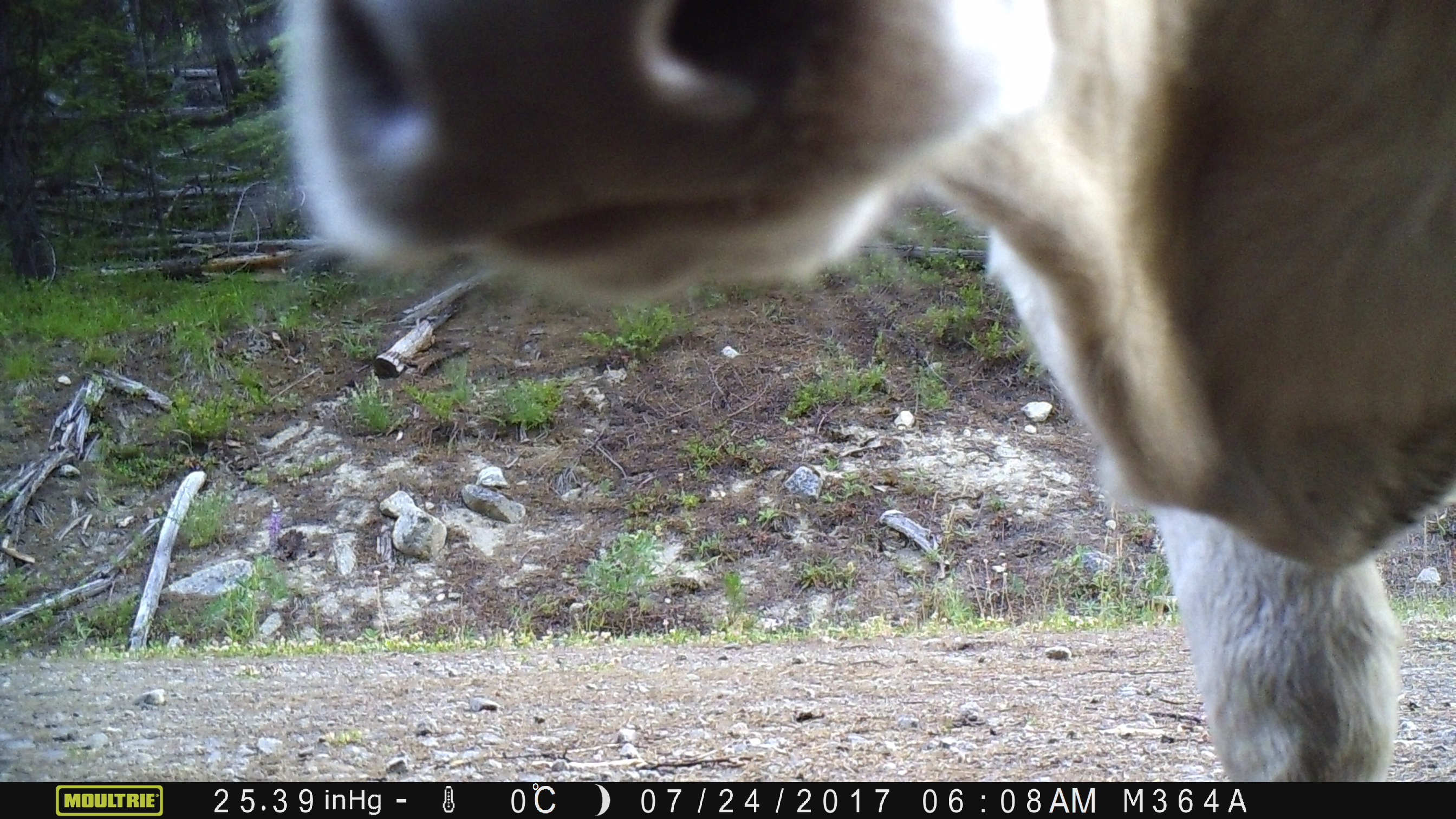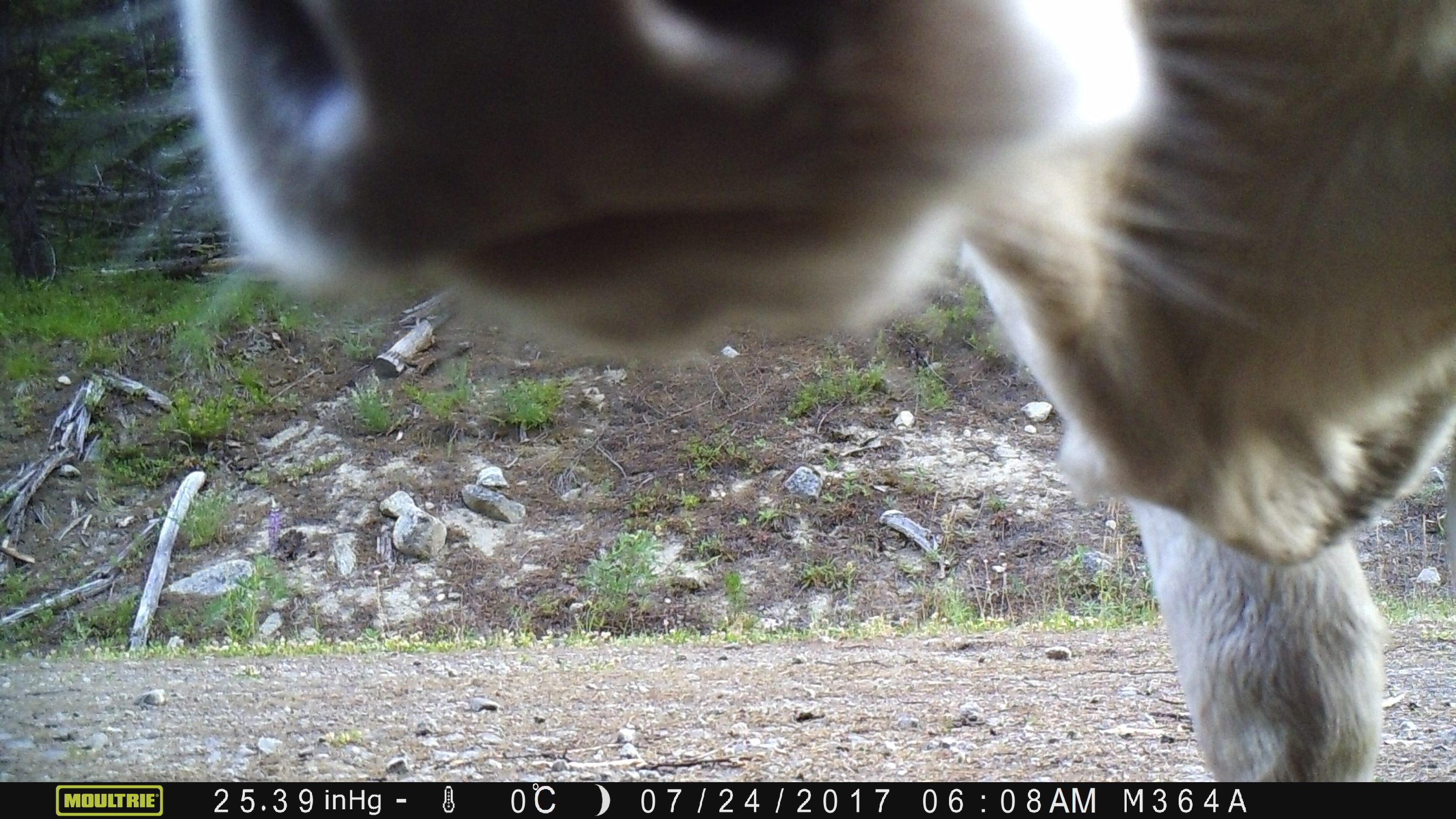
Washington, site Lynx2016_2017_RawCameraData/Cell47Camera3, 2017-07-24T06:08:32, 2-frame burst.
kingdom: Animalia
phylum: Chordata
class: Mammalia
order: Artiodactyla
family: Bovidae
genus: Bos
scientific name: Bos taurus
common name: domestic cattle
Domestic cattle (Bos taurus). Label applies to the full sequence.